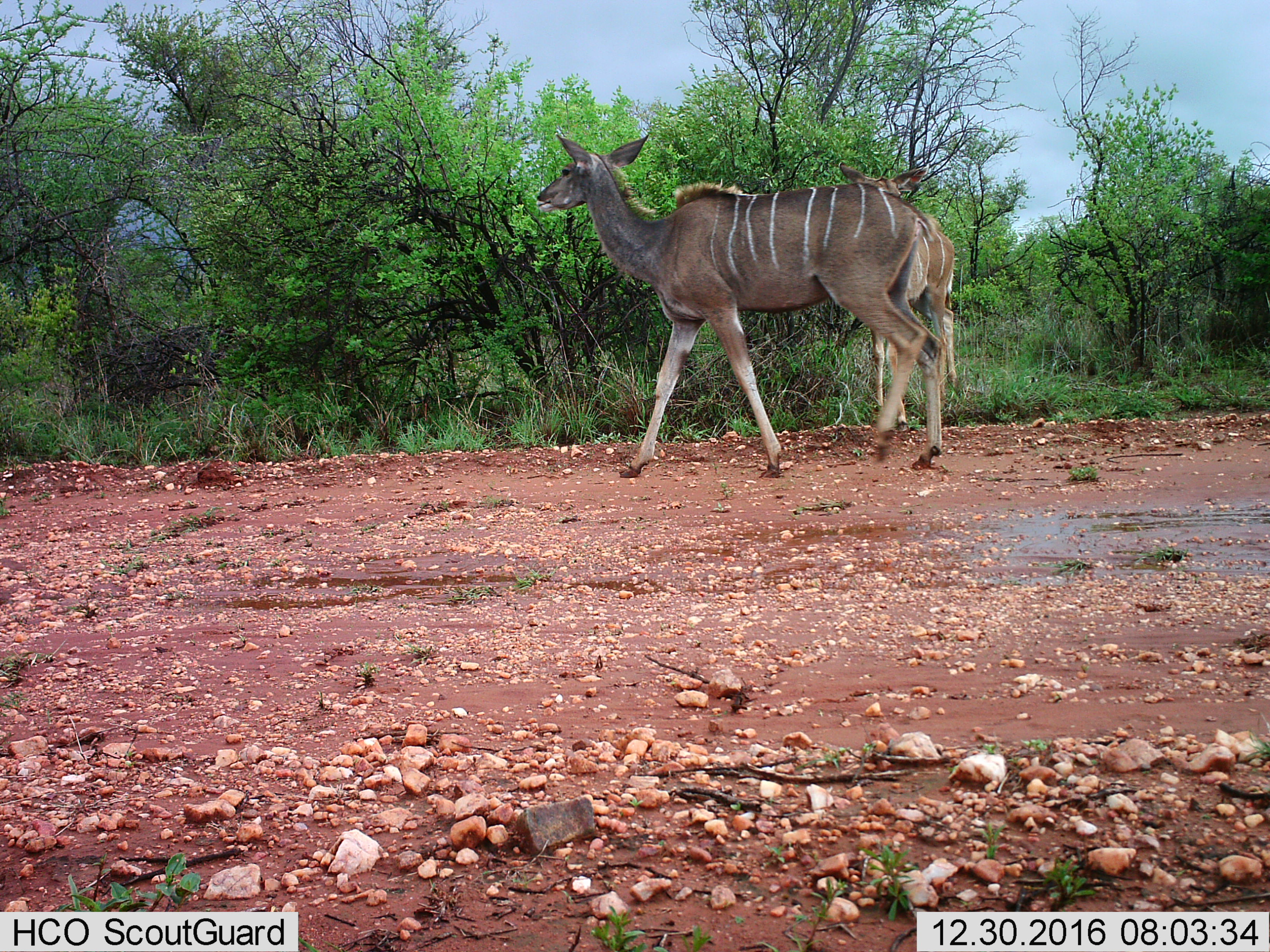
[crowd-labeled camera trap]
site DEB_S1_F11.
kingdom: Animalia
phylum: Chordata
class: Mammalia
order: Artiodactyla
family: Bovidae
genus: Tragelaphus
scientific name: Tragelaphus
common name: kudu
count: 2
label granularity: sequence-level